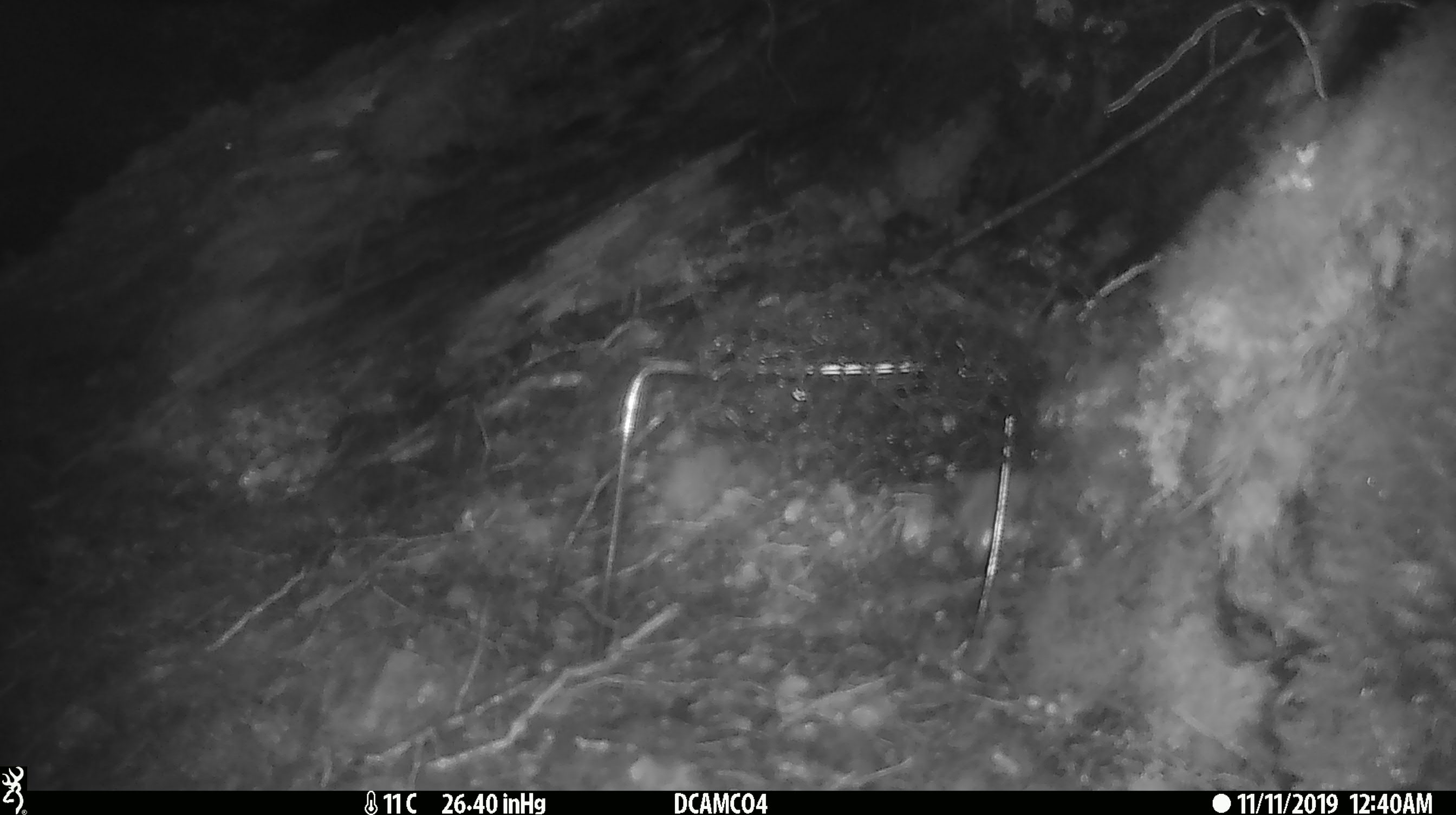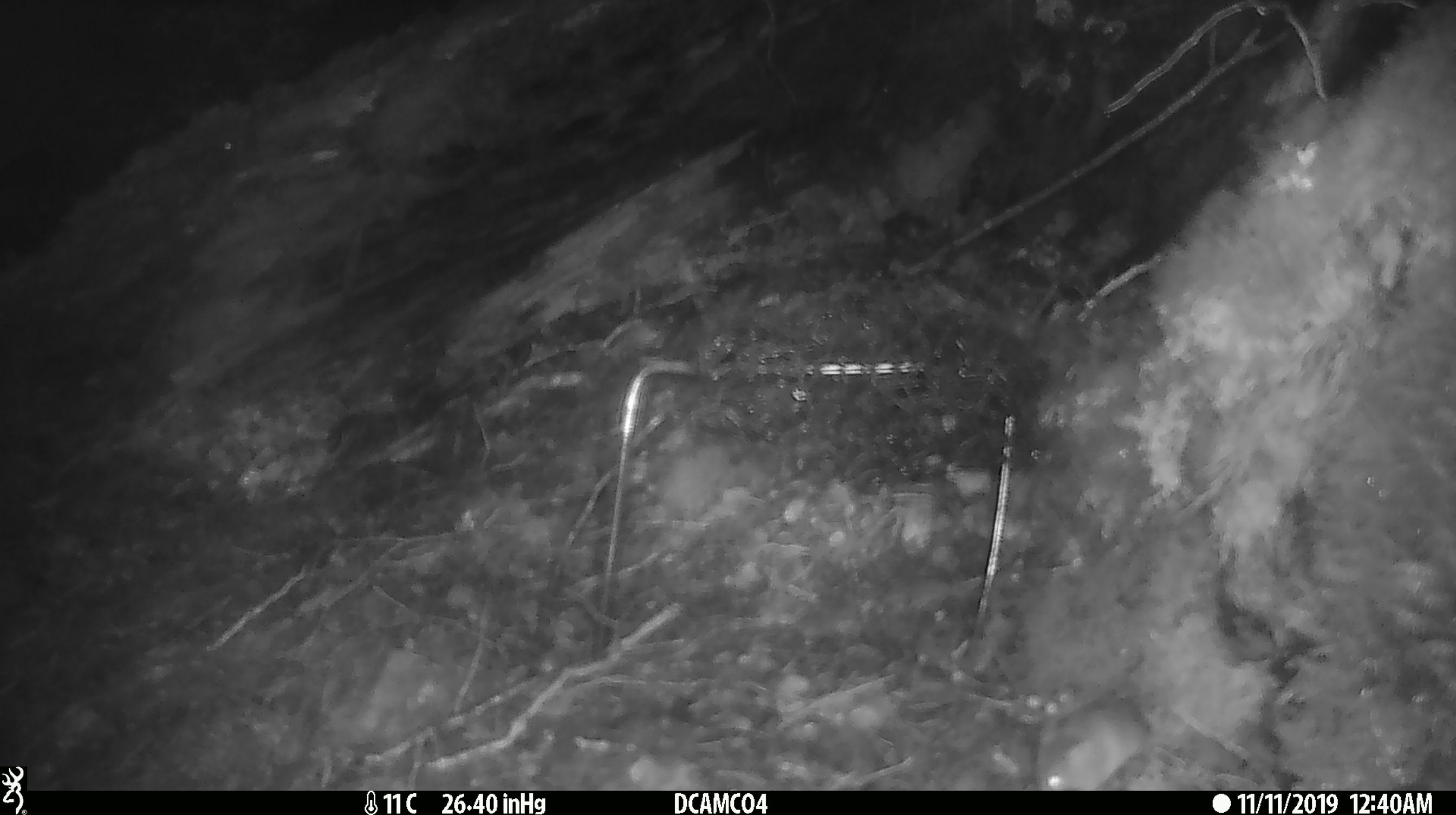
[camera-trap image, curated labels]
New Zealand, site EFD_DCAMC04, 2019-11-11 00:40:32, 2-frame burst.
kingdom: Animalia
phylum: Chordata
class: Mammalia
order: Rodentia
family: Muridae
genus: Mus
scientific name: Mus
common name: mouse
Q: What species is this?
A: Mouse (Mus).